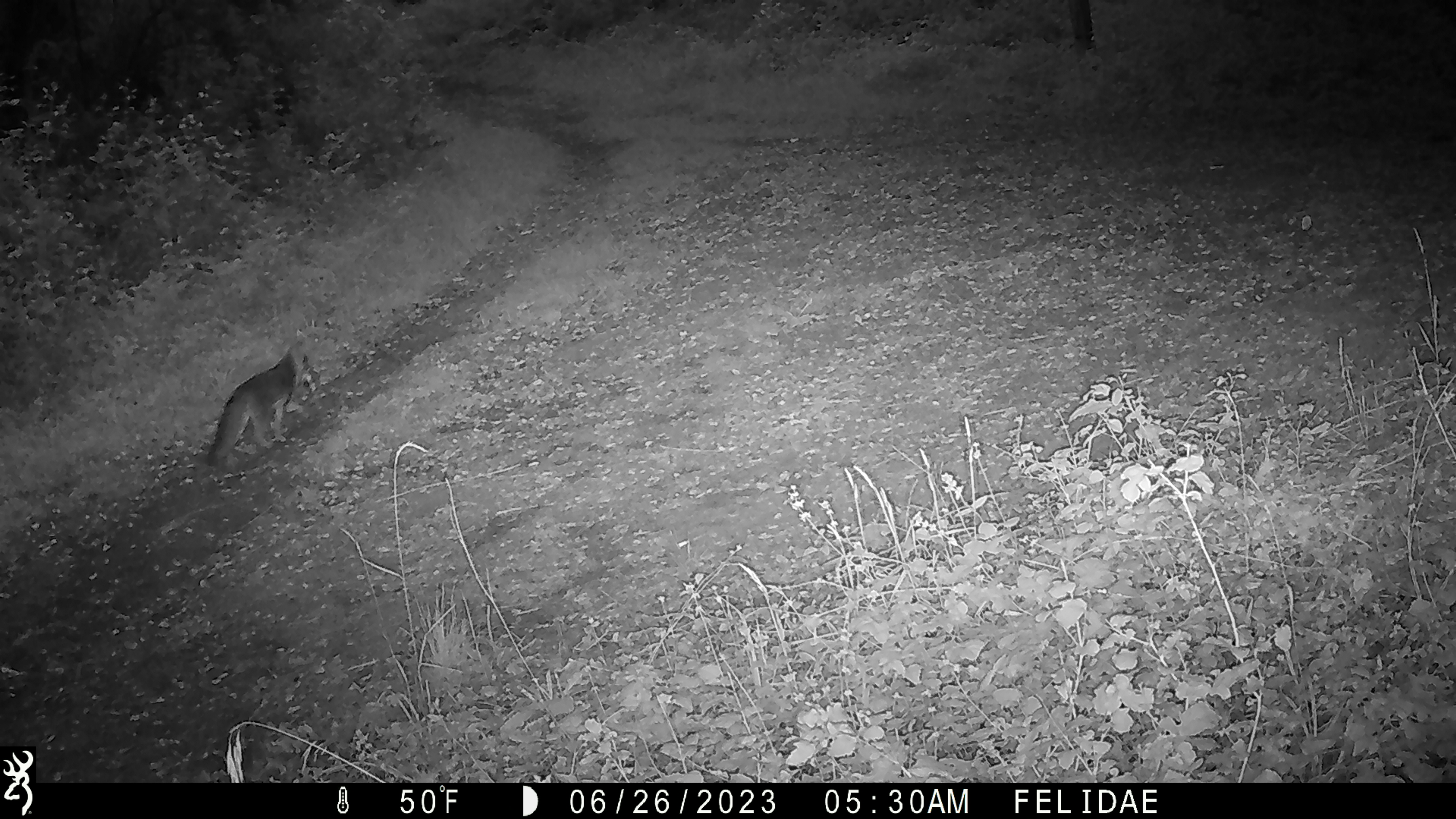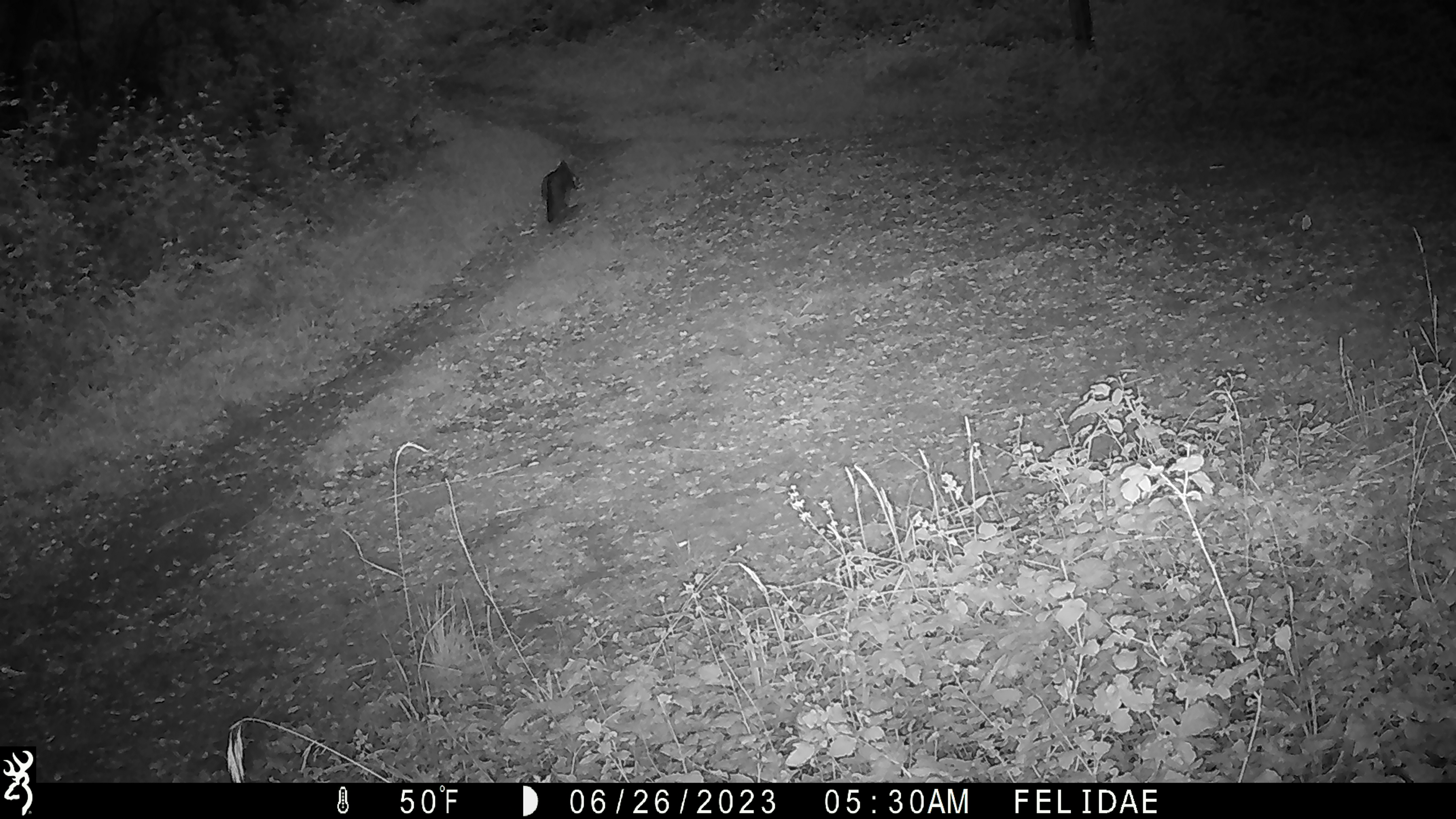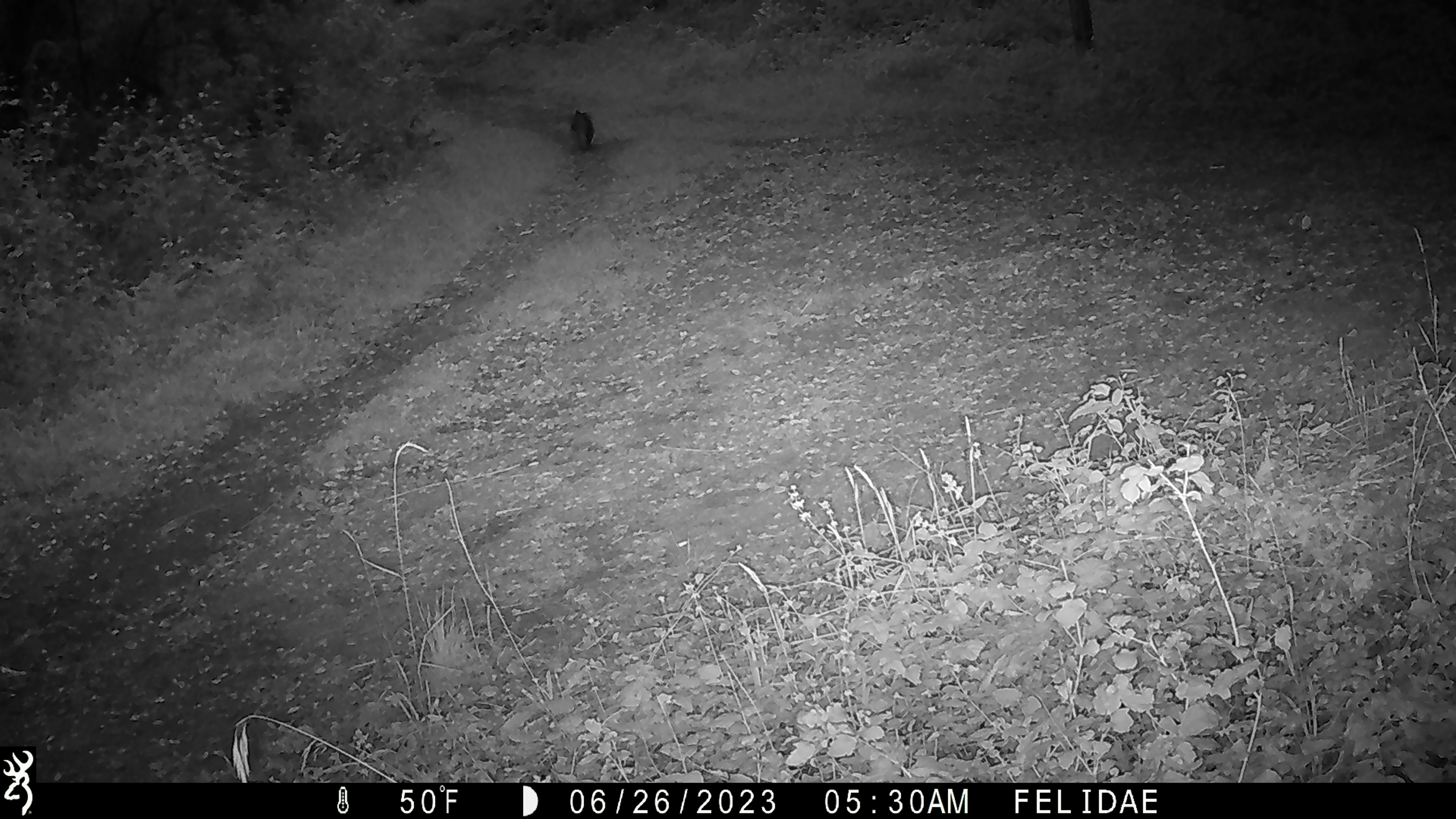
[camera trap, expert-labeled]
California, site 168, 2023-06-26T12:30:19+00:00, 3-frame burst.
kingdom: Animalia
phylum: Chordata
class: Mammalia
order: Carnivora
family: Canidae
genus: Urocyon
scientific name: Urocyon cinereoargenteus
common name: gray fox